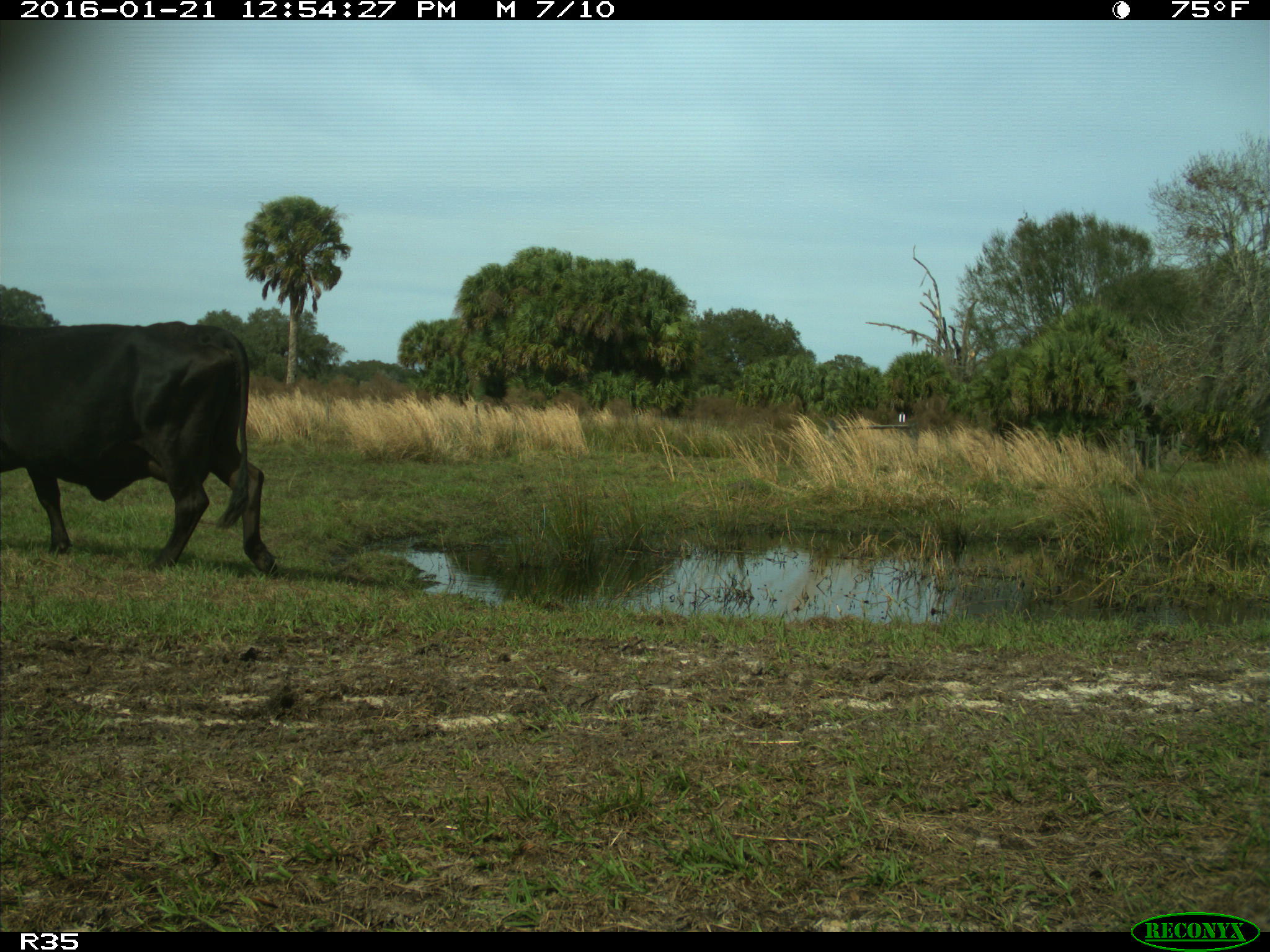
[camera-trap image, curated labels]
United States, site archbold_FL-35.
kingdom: Animalia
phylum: Chordata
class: Mammalia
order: Artiodactyla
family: Bovidae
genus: Bos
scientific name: Bos taurus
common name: domestic cow